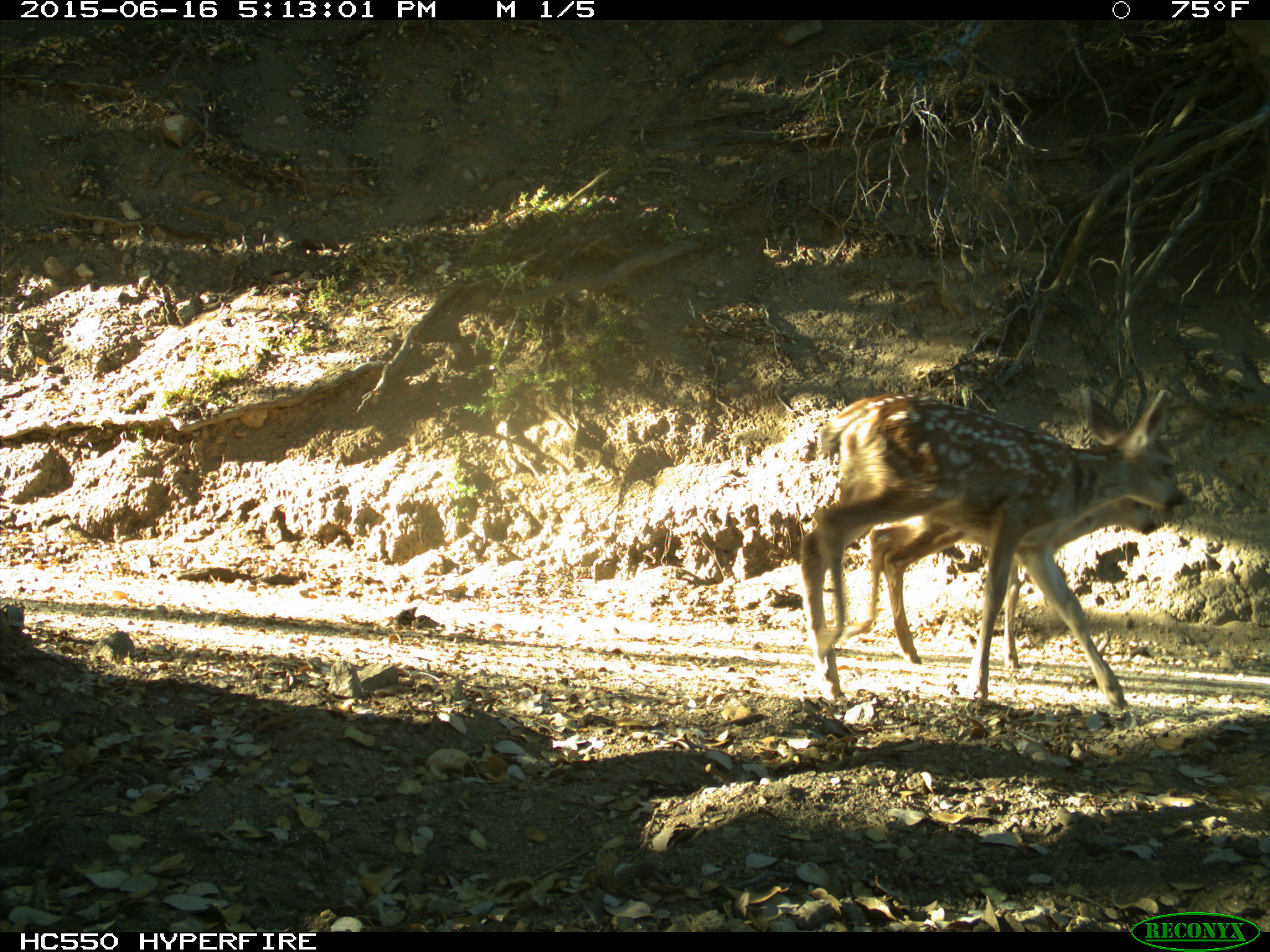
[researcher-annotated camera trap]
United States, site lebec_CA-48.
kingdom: Animalia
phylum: Chordata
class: Mammalia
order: Artiodactyla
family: Cervidae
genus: Odocoileus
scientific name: Odocoileus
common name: deer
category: unidentified deer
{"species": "unidentified deer (deer) (Odocoileus)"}